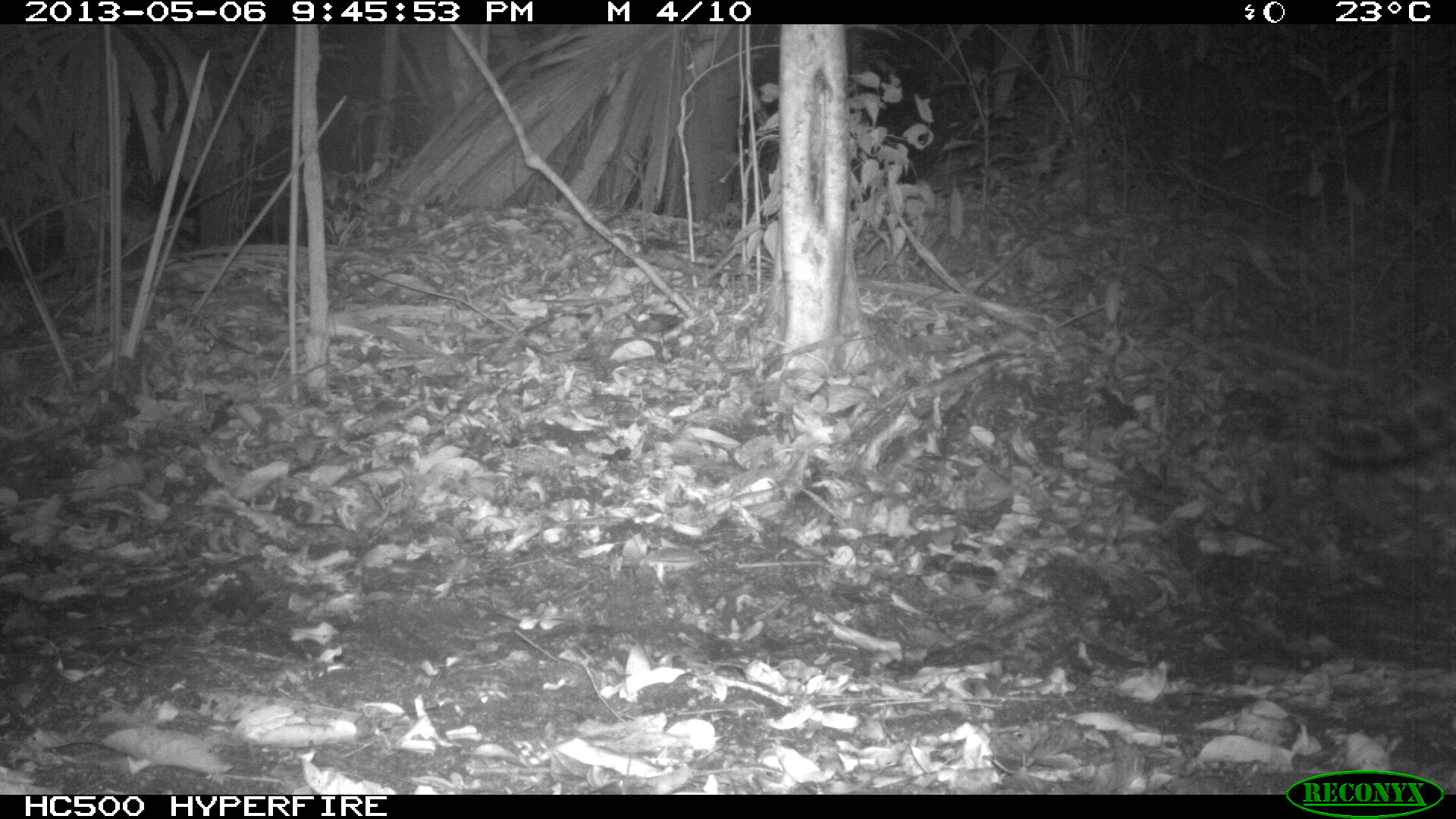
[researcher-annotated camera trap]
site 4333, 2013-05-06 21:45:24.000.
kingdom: Animalia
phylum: Chordata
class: Mammalia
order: Carnivora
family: Felidae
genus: Leopardus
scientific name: Leopardus pardalis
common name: ocelot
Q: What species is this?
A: Leopardus pardalis (ocelot).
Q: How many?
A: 1.